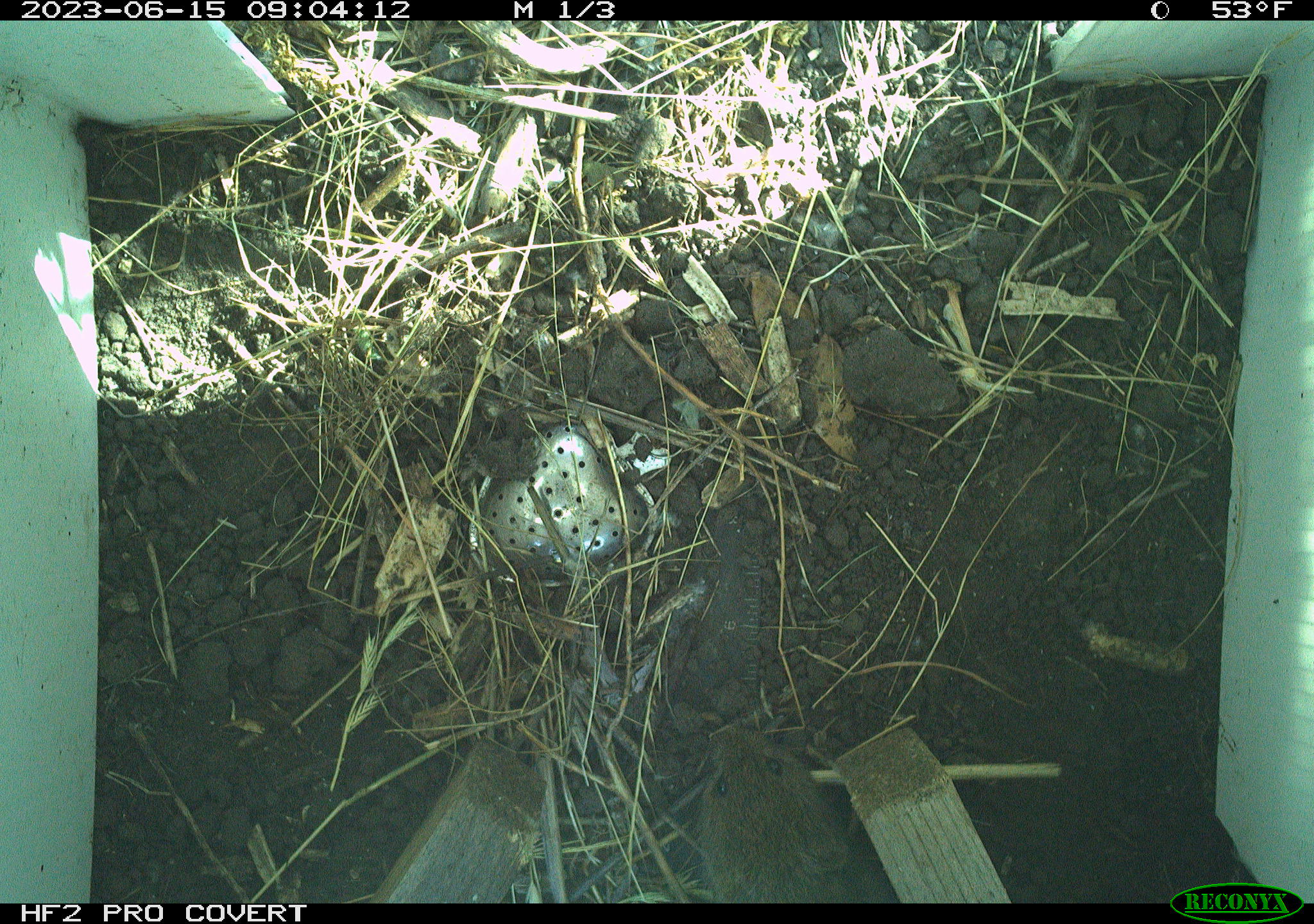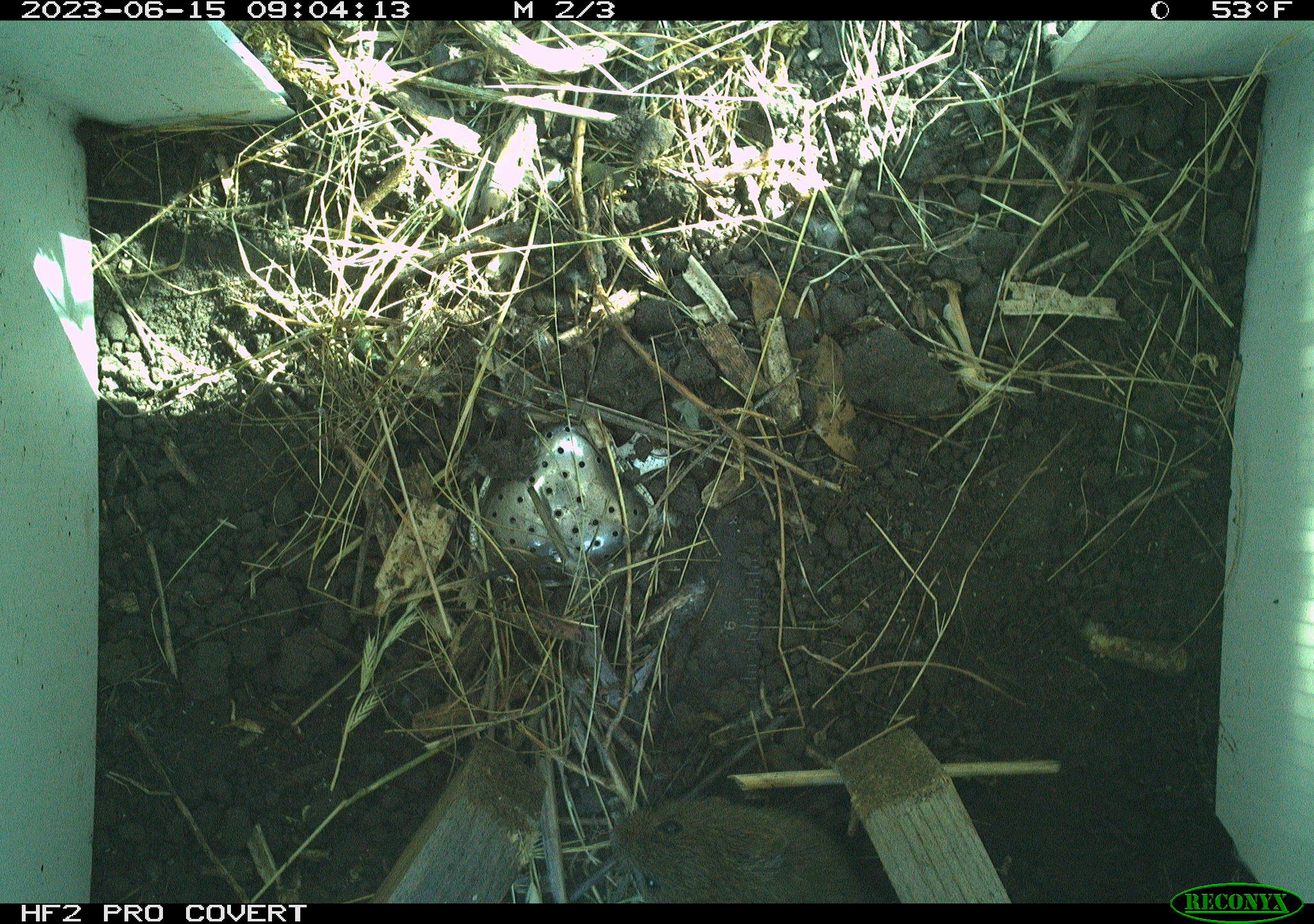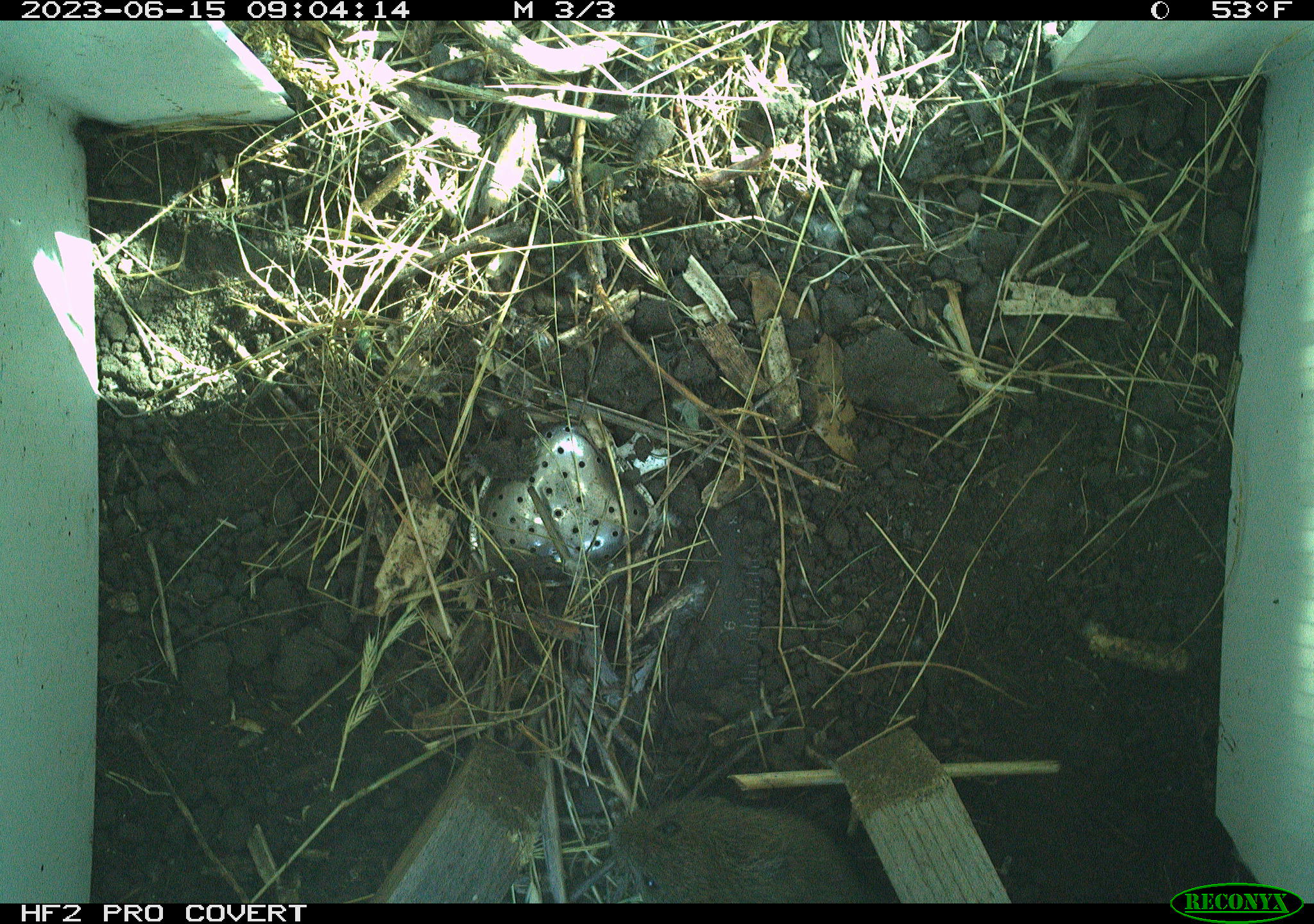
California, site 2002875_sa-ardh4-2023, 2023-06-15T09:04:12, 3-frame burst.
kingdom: Animalia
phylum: Chordata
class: Mammalia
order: Rodentia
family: Cricetidae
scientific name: Arvicolinae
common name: voles, lemmings, and muskrats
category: arvicolinae subfamily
Arvicolinae subfamily (voles, lemmings, and muskrats) (Arvicolinae).